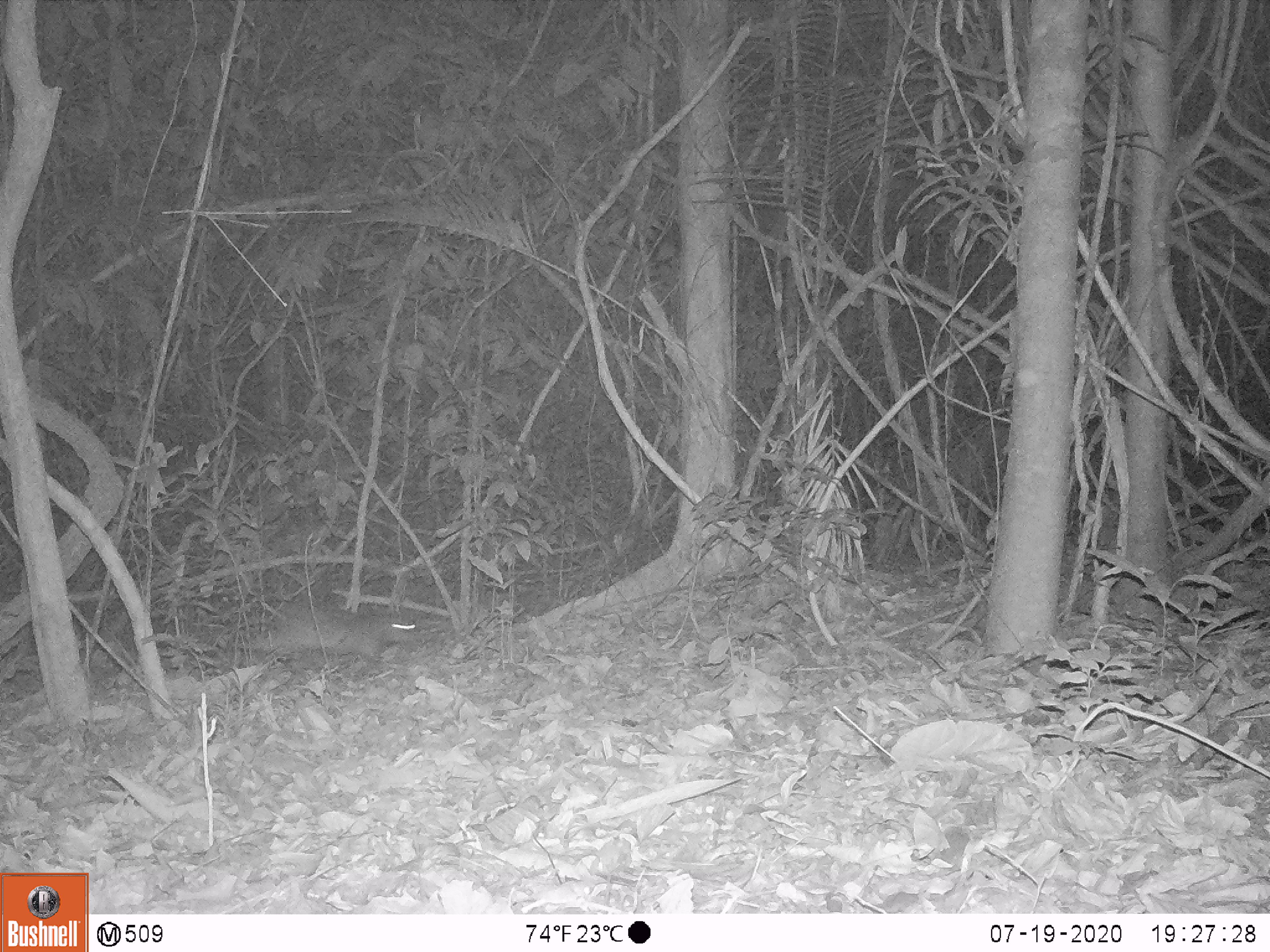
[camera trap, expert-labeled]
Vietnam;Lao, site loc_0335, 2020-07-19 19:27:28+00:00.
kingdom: Animalia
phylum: Chordata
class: Mammalia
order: Rodentia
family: Hystricidae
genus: Atherurus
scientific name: Atherurus macrourus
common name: asiatic brush-tailed porcupine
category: asiatic brush tailed porcupine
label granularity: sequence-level